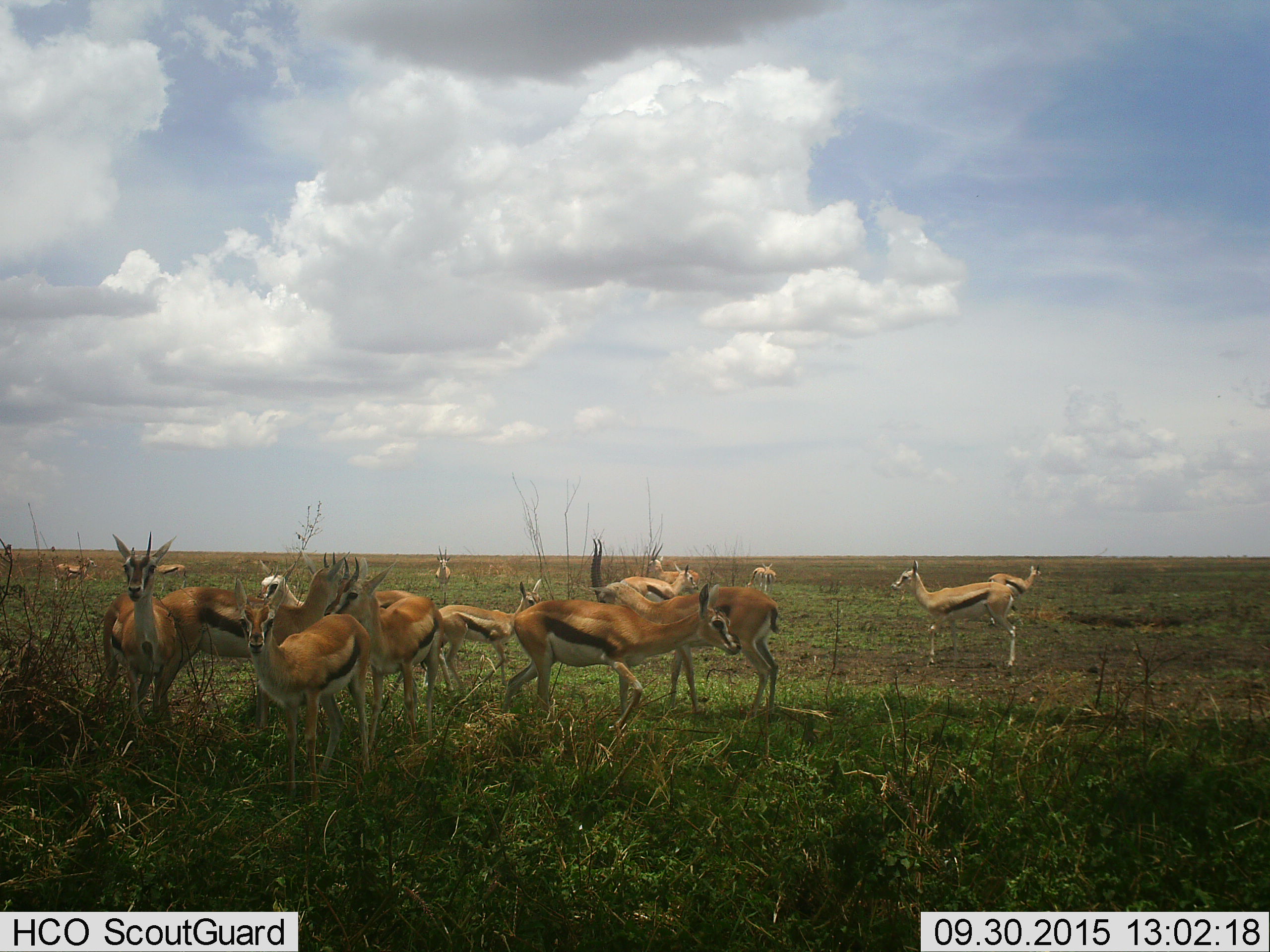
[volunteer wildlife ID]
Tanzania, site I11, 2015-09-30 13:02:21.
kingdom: Animalia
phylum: Chordata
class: Mammalia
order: Artiodactyla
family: Bovidae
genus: Eudorcas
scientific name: Eudorcas thomsonii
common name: thomson's gazelle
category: gazellethomsons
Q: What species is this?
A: Gazellethomsons (thomson's gazelle) (Eudorcas thomsonii).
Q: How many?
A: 11-50.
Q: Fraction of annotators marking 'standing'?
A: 100%.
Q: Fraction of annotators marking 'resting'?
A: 10%.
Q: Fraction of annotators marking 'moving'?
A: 50%.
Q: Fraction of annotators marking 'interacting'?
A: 30%.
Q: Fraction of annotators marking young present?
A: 50%.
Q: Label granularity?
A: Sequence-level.